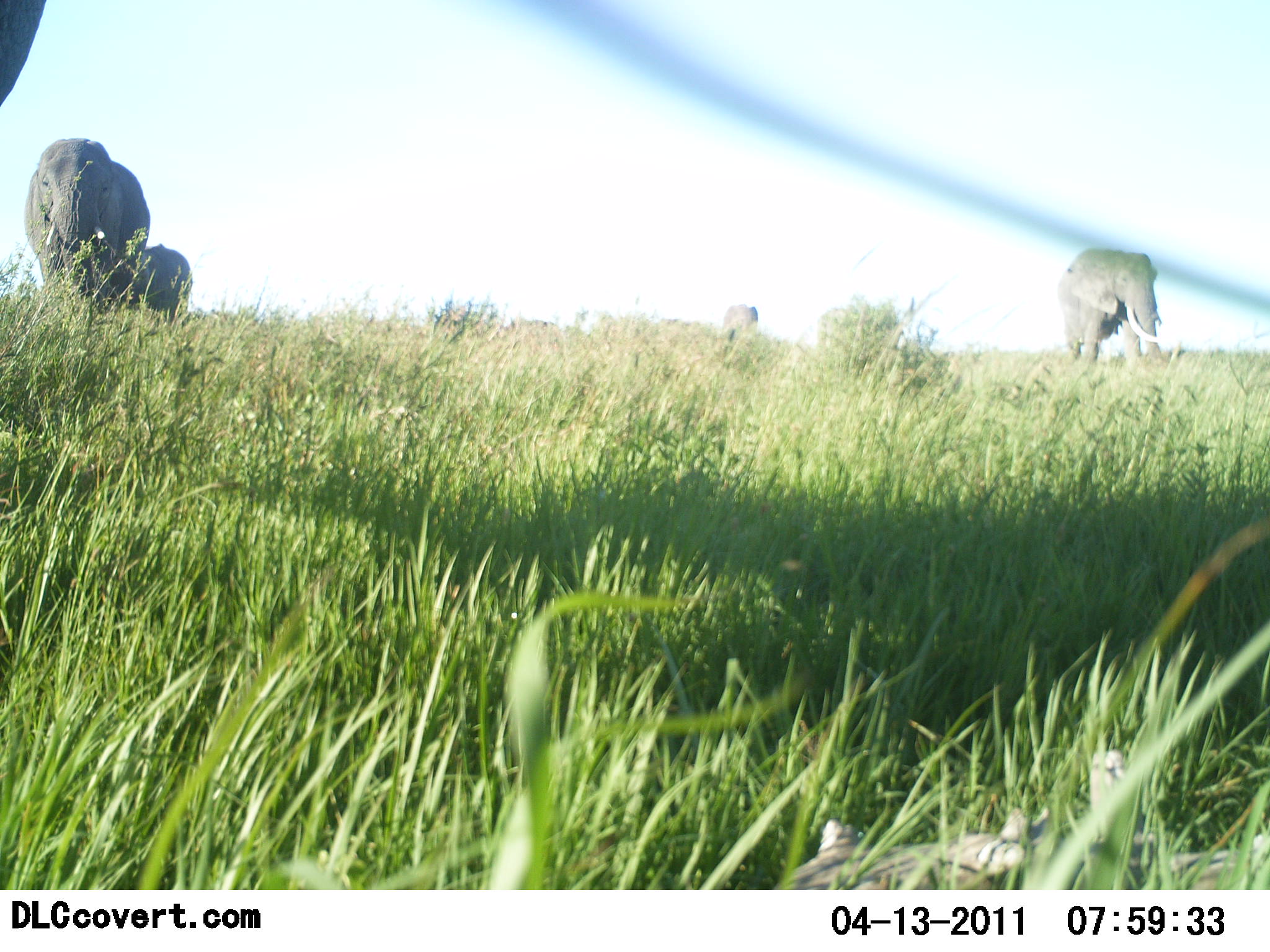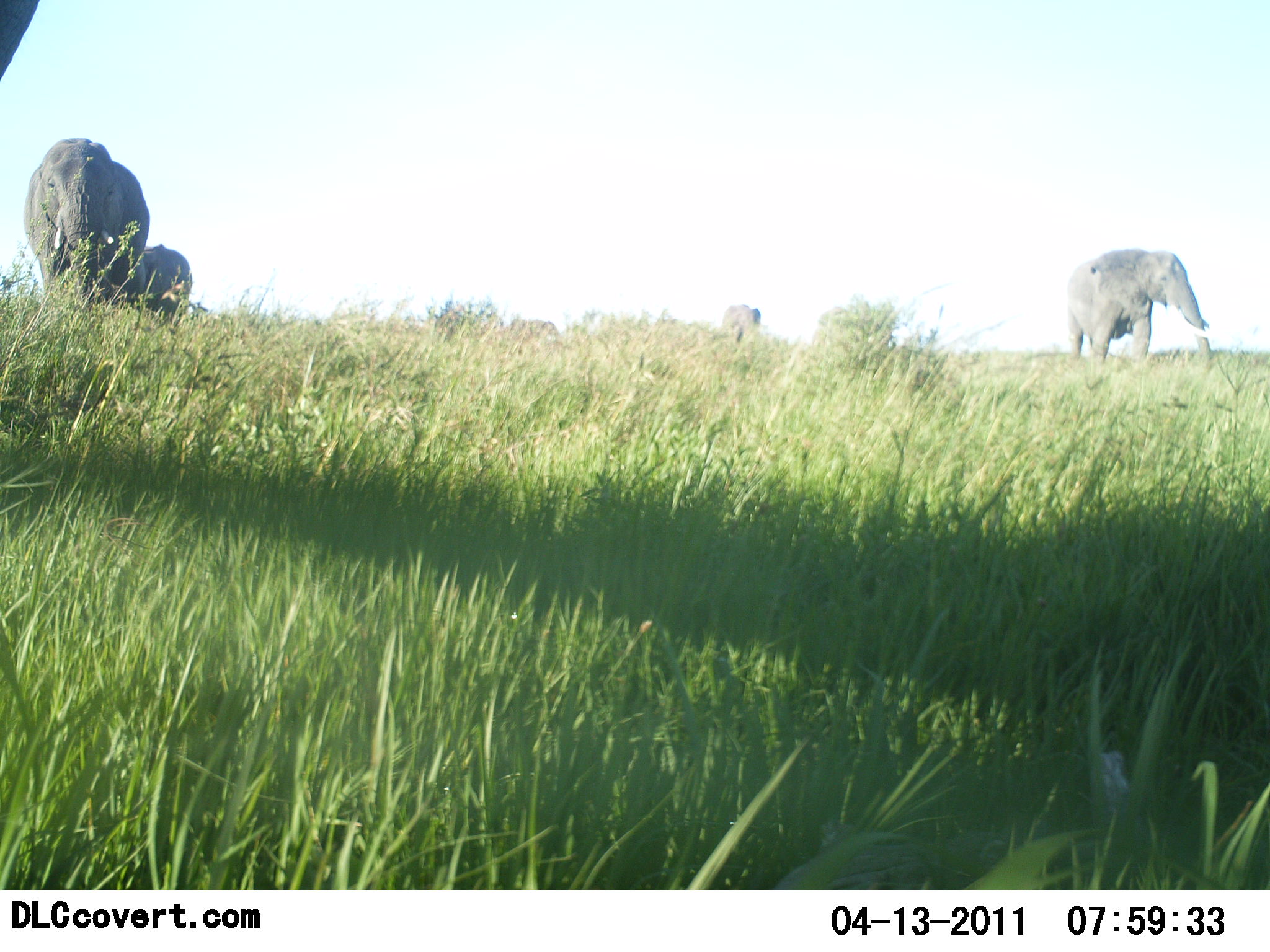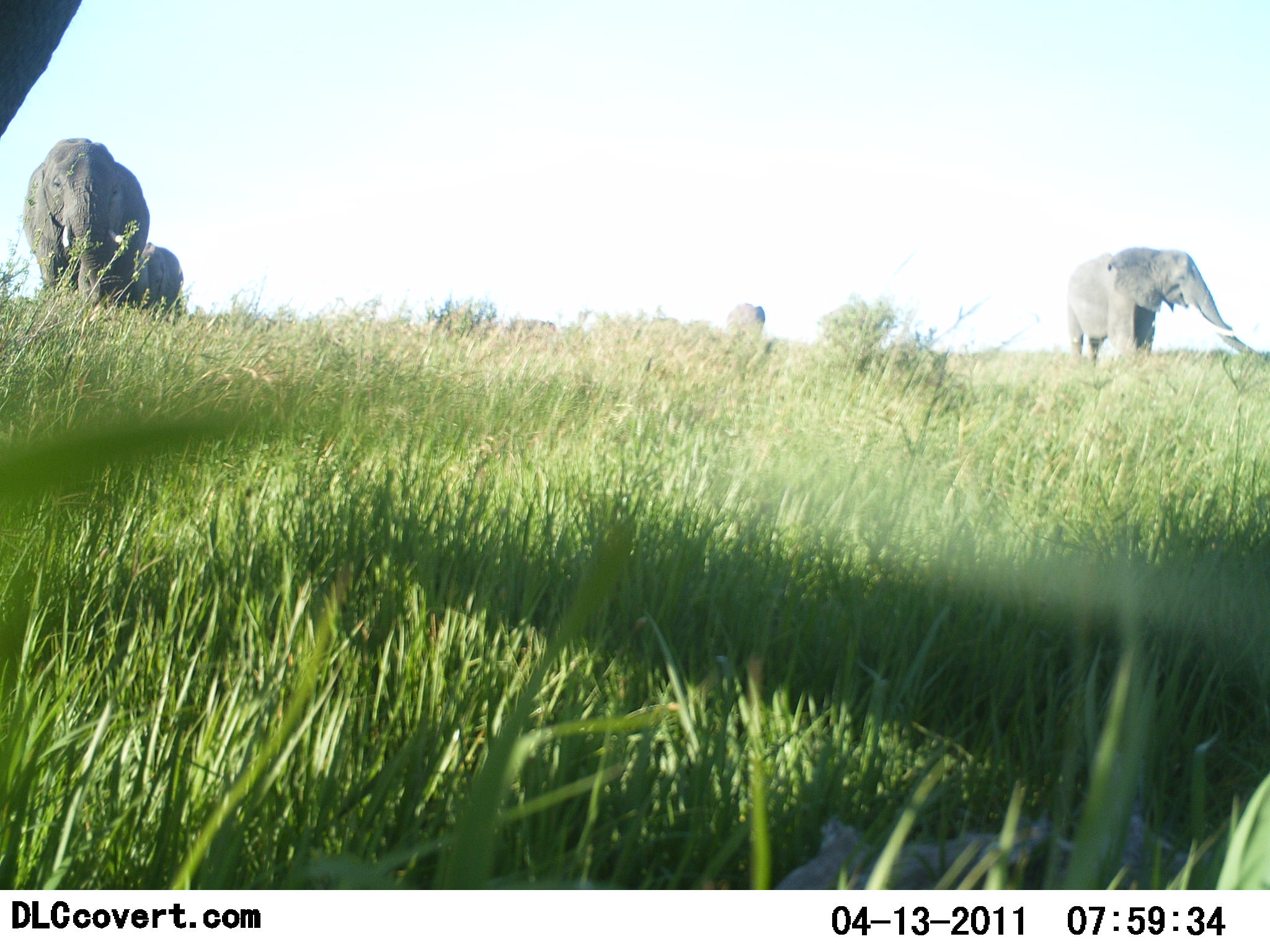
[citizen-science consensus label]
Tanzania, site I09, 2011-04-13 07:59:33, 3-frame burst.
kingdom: Animalia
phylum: Chordata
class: Mammalia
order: Proboscidea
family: Elephantidae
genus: Loxodonta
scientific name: Loxodonta africana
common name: african bush elephant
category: elephant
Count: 4.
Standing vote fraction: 36%.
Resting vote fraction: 7%.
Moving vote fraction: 79%.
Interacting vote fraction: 0%.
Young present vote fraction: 21%.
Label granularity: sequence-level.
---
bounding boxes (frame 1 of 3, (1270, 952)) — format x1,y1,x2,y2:
animal: 24,136,151,312; 1055,246,1166,367; 0,0,47,105; 131,242,194,318; 721,304,760,342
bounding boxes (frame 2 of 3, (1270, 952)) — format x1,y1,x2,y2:
animal: 22,137,150,310; 1064,247,1215,380; 140,243,192,327; 0,0,42,83; 720,302,763,349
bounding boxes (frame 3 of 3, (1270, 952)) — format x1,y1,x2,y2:
animal: 22,135,150,314; 1066,247,1234,366; 0,0,82,137; 130,242,187,325; 727,302,766,343